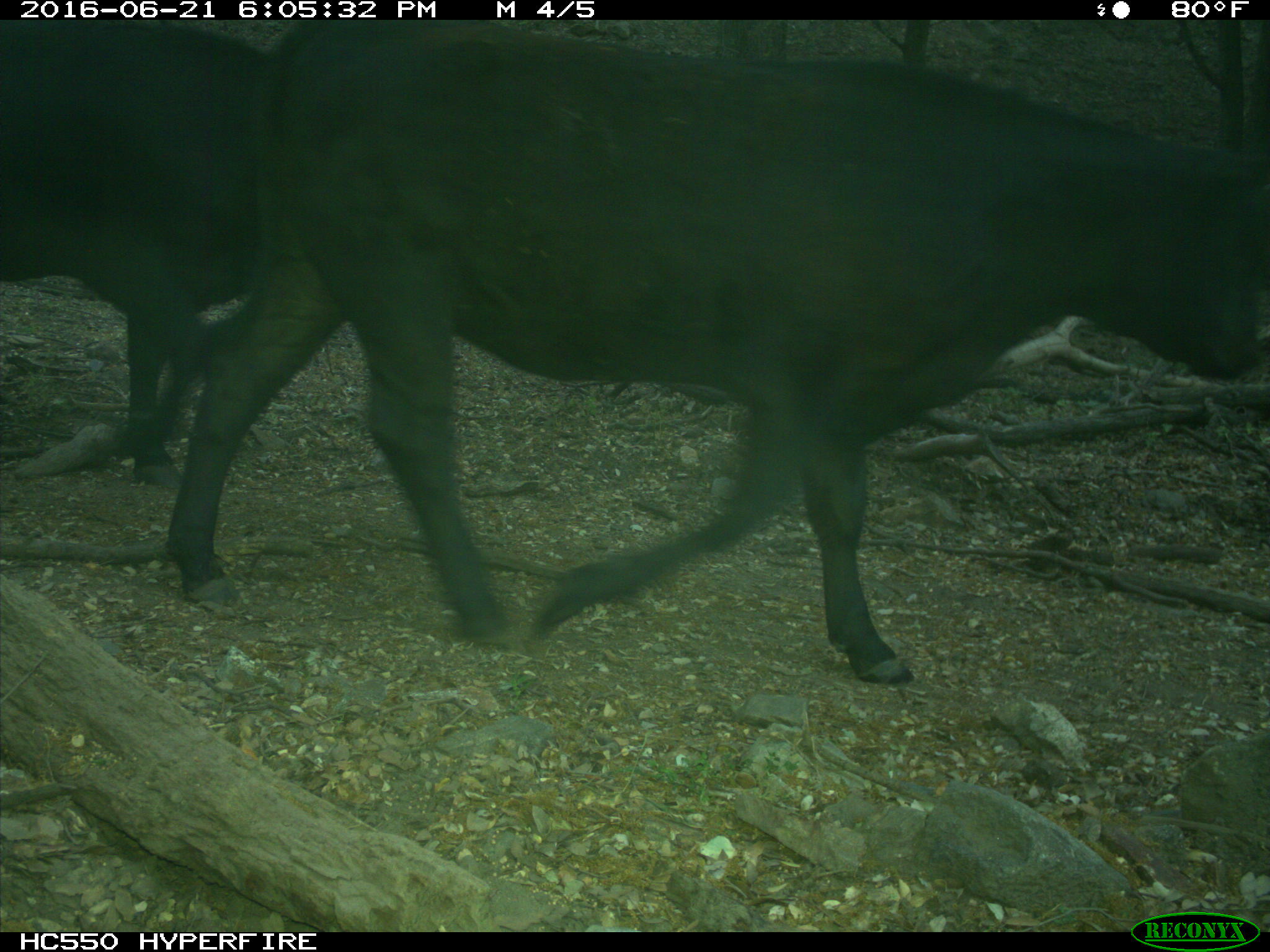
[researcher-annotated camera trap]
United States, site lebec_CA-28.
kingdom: Animalia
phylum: Chordata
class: Mammalia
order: Artiodactyla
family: Bovidae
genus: Bos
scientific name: Bos taurus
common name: domestic cow